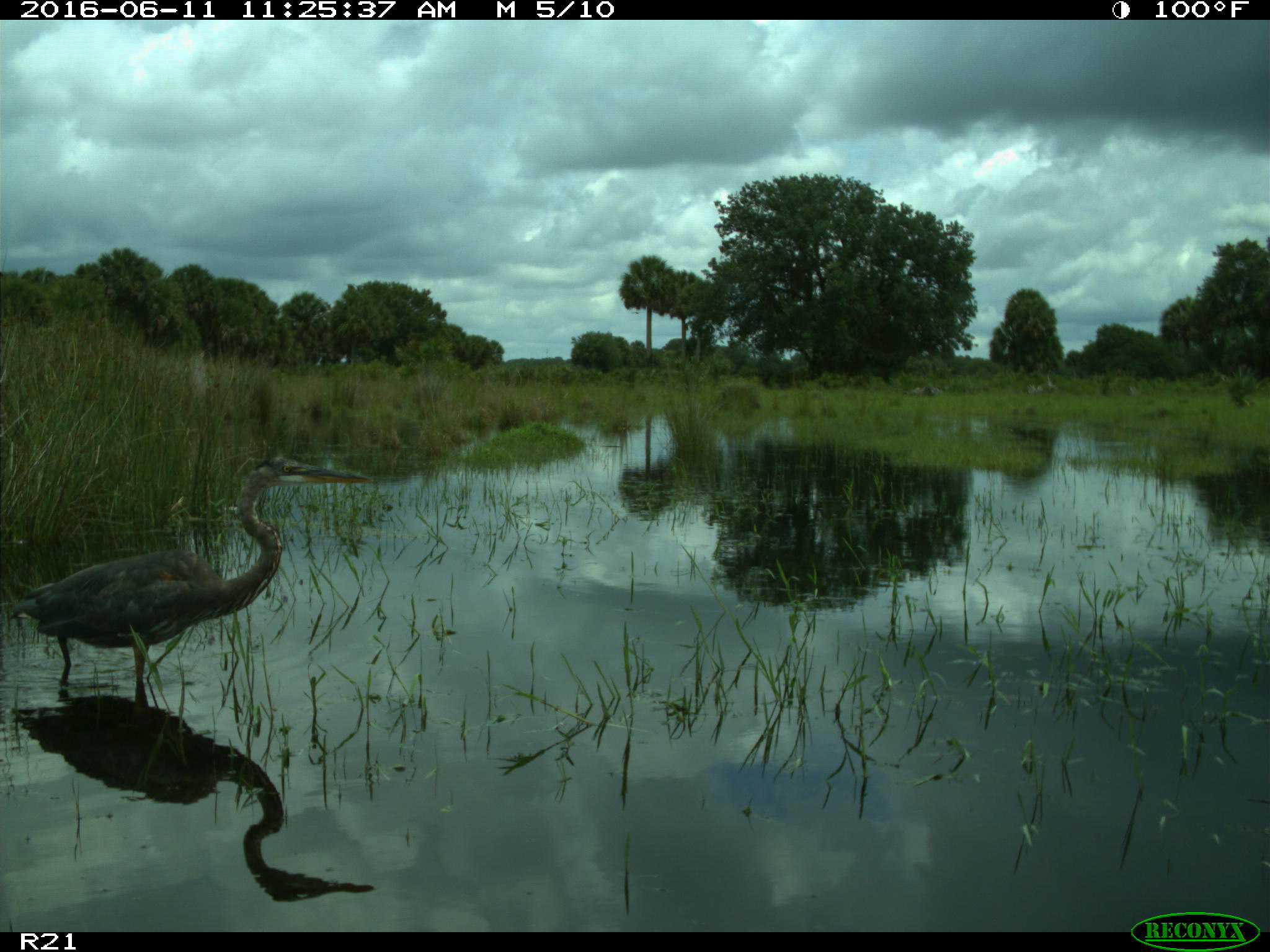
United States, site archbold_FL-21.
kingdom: Animalia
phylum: Chordata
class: Aves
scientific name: Aves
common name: birds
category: unidentified bird